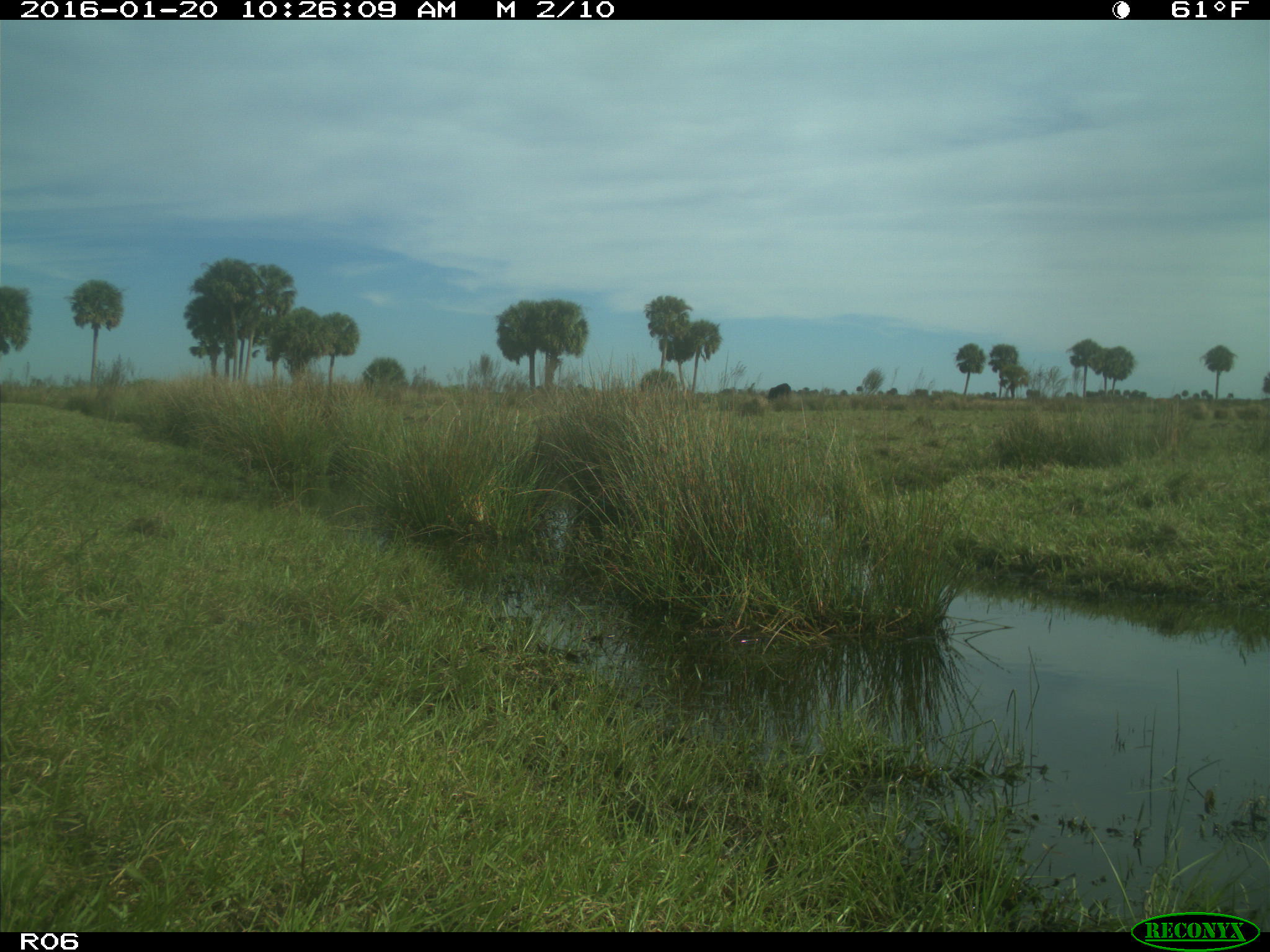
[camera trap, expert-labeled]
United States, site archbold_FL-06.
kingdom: Animalia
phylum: Chordata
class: Mammalia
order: Artiodactyla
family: Bovidae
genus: Bos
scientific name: Bos taurus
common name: domestic cow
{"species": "Bos taurus (domestic cow)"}